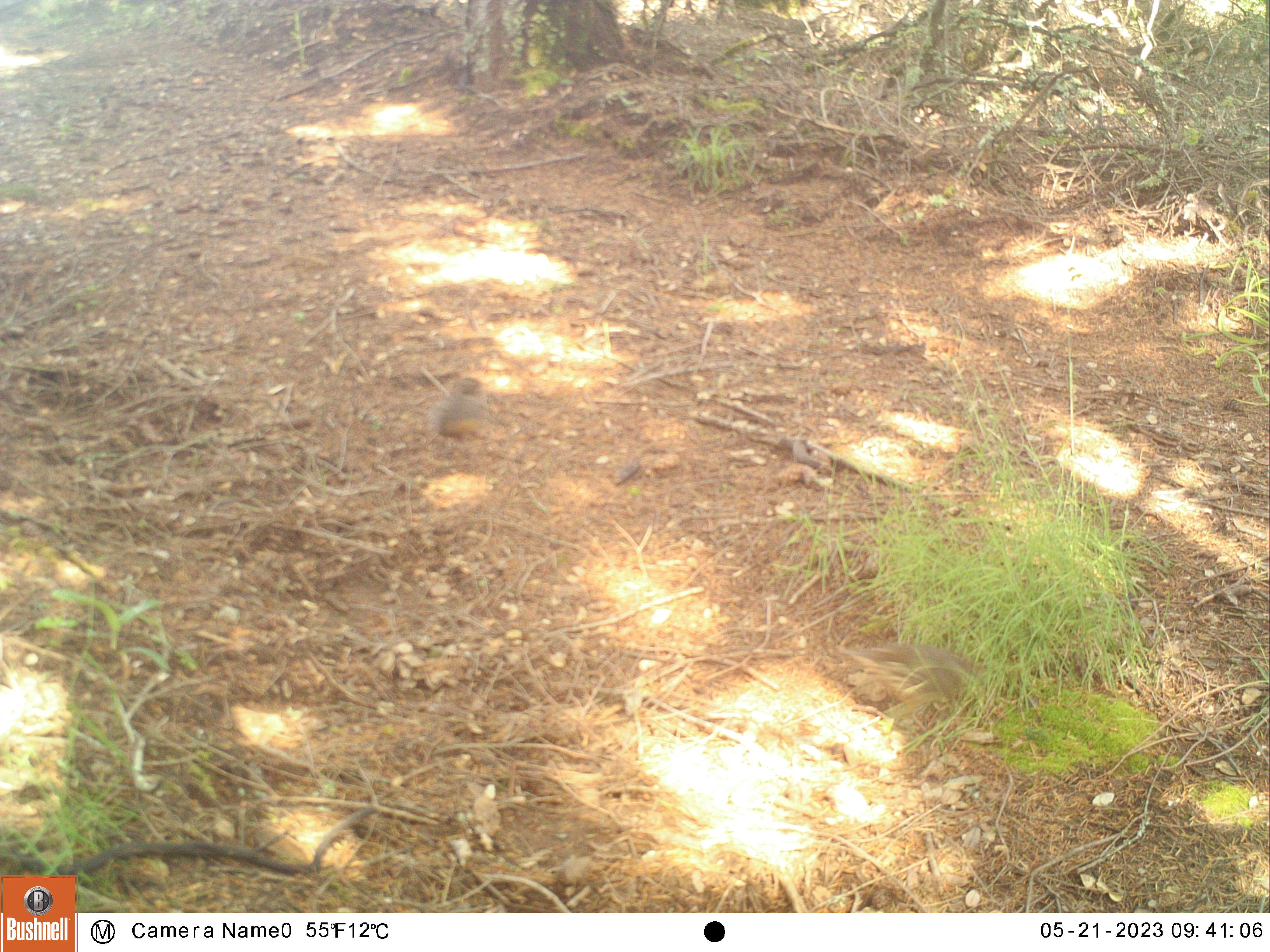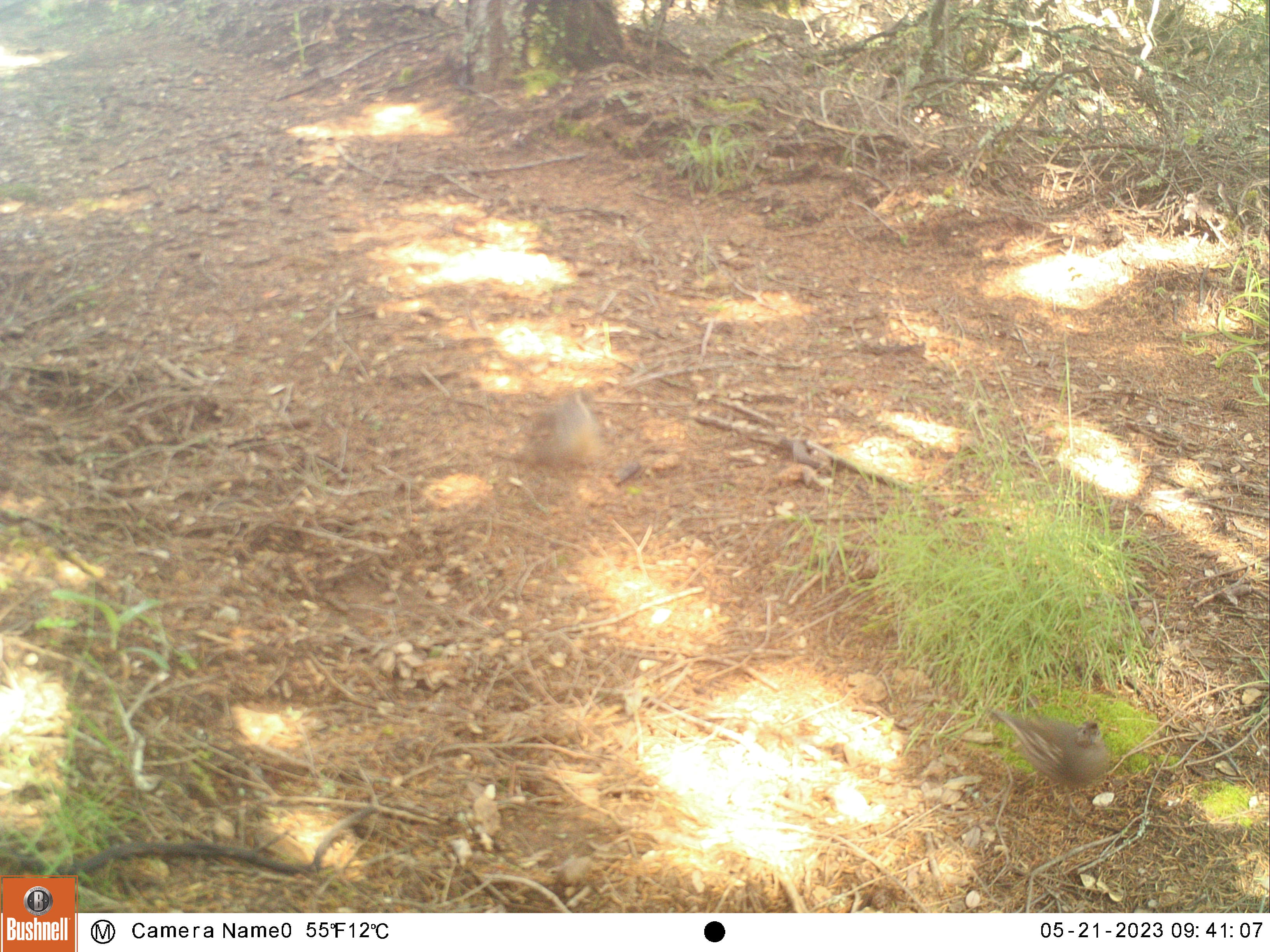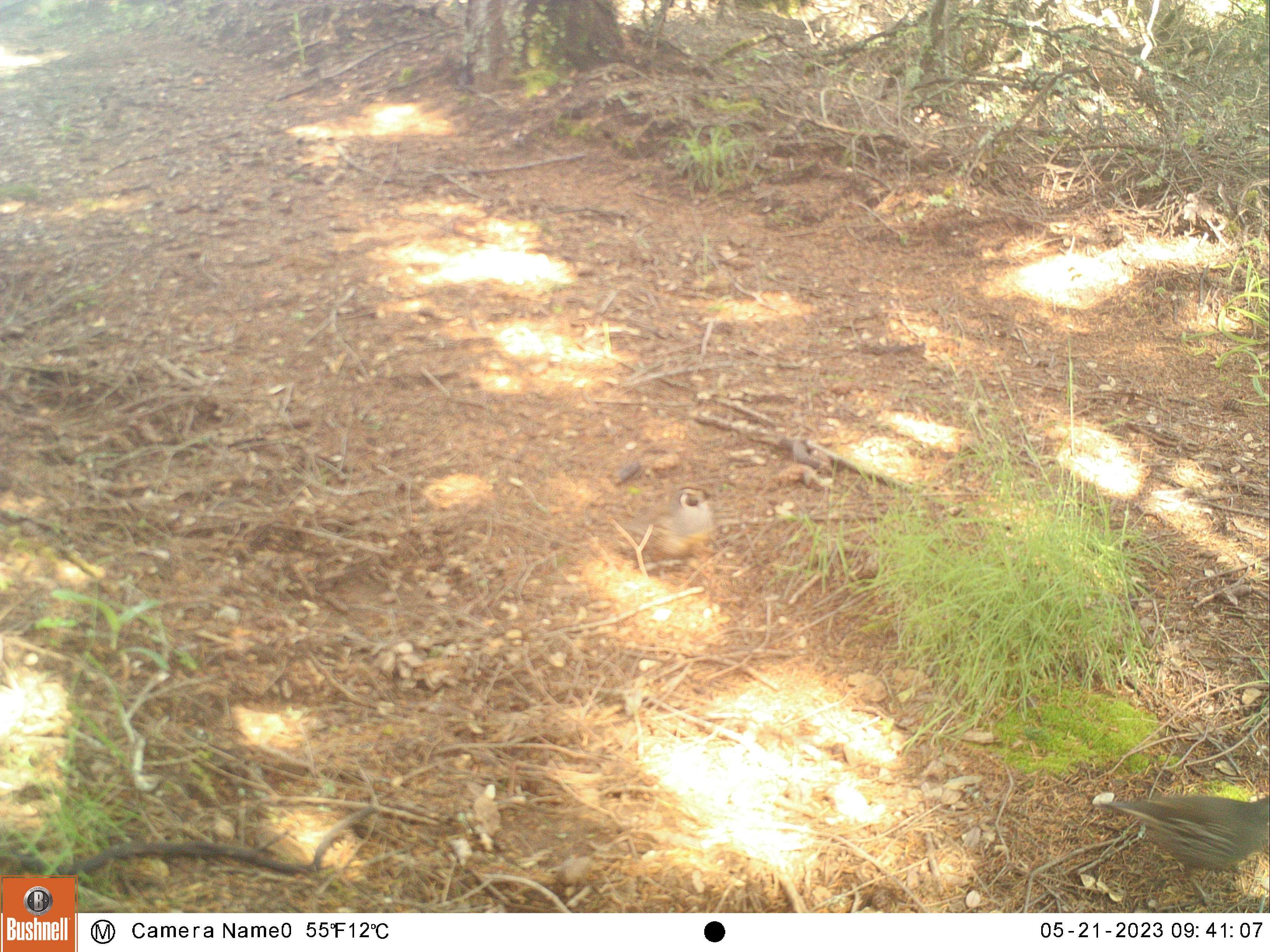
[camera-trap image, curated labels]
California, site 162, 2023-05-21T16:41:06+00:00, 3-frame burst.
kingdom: Animalia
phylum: Chordata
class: Aves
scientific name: Aves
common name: bird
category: unknown bird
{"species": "unknown bird (bird) (Aves)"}